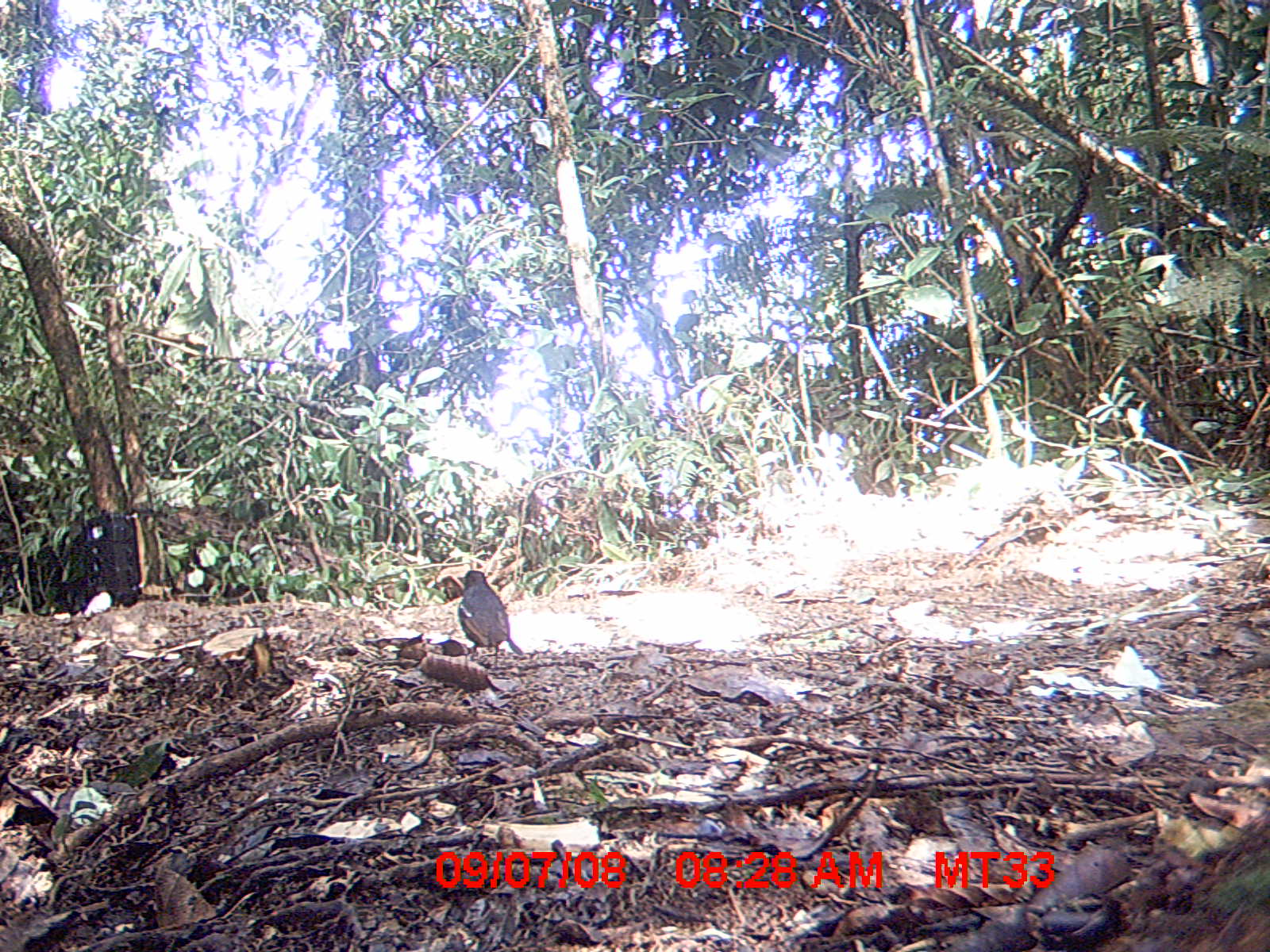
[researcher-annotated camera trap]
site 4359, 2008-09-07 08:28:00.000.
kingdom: Animalia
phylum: Chordata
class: Aves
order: Coraciiformes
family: Brachypteraciidae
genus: Brachypteracias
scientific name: Brachypteracias squamiger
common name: scaly ground-roller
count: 1